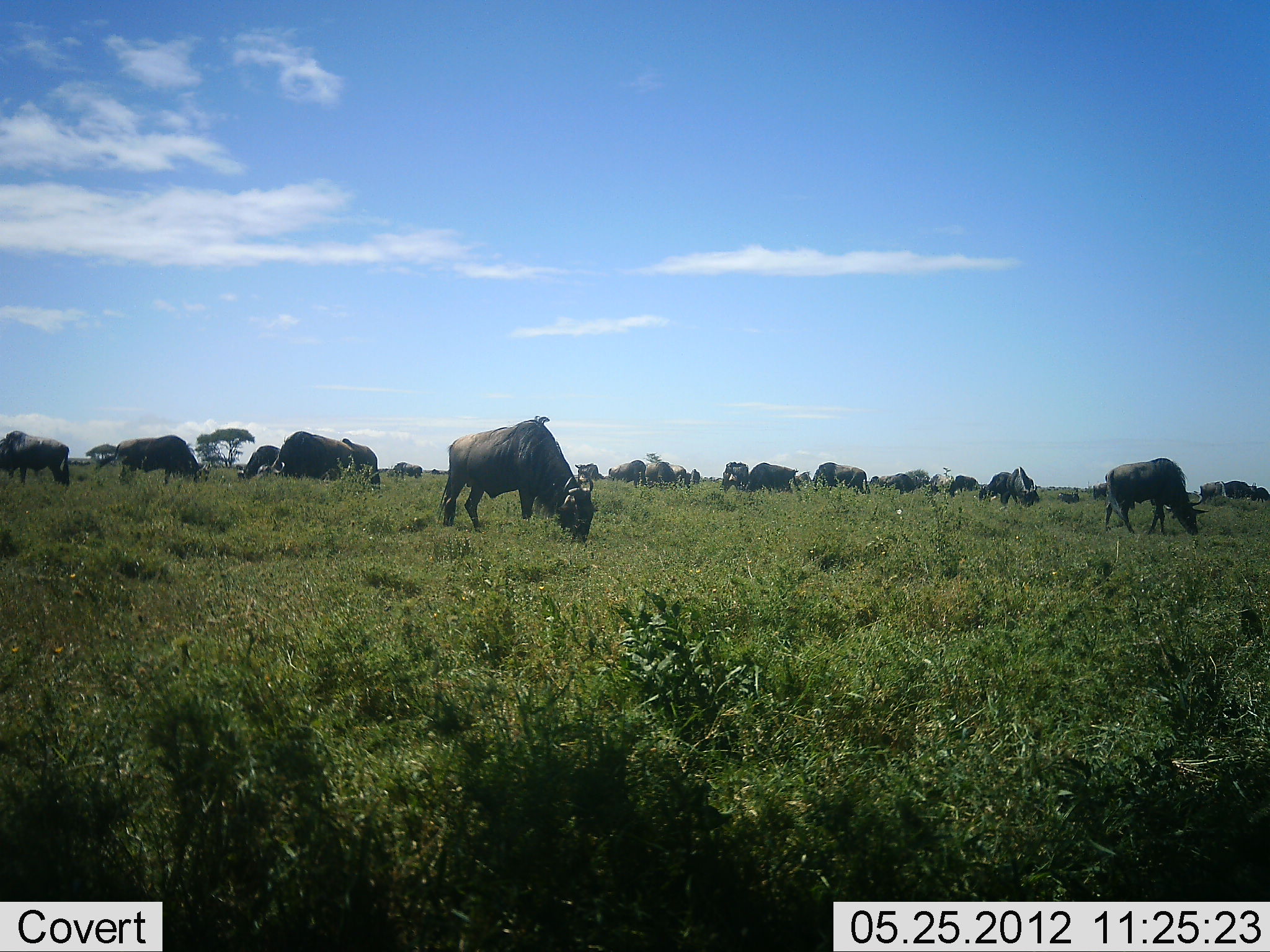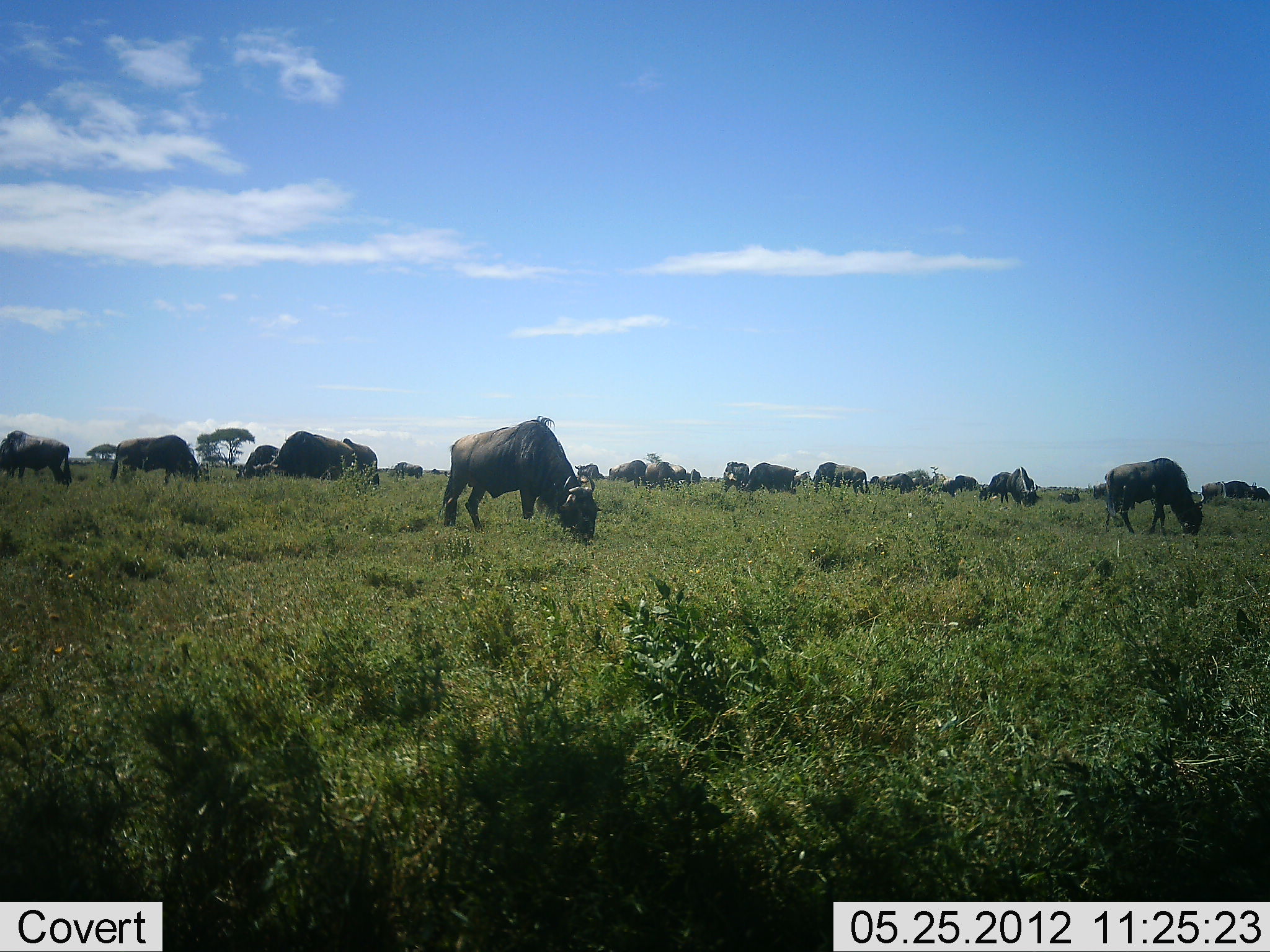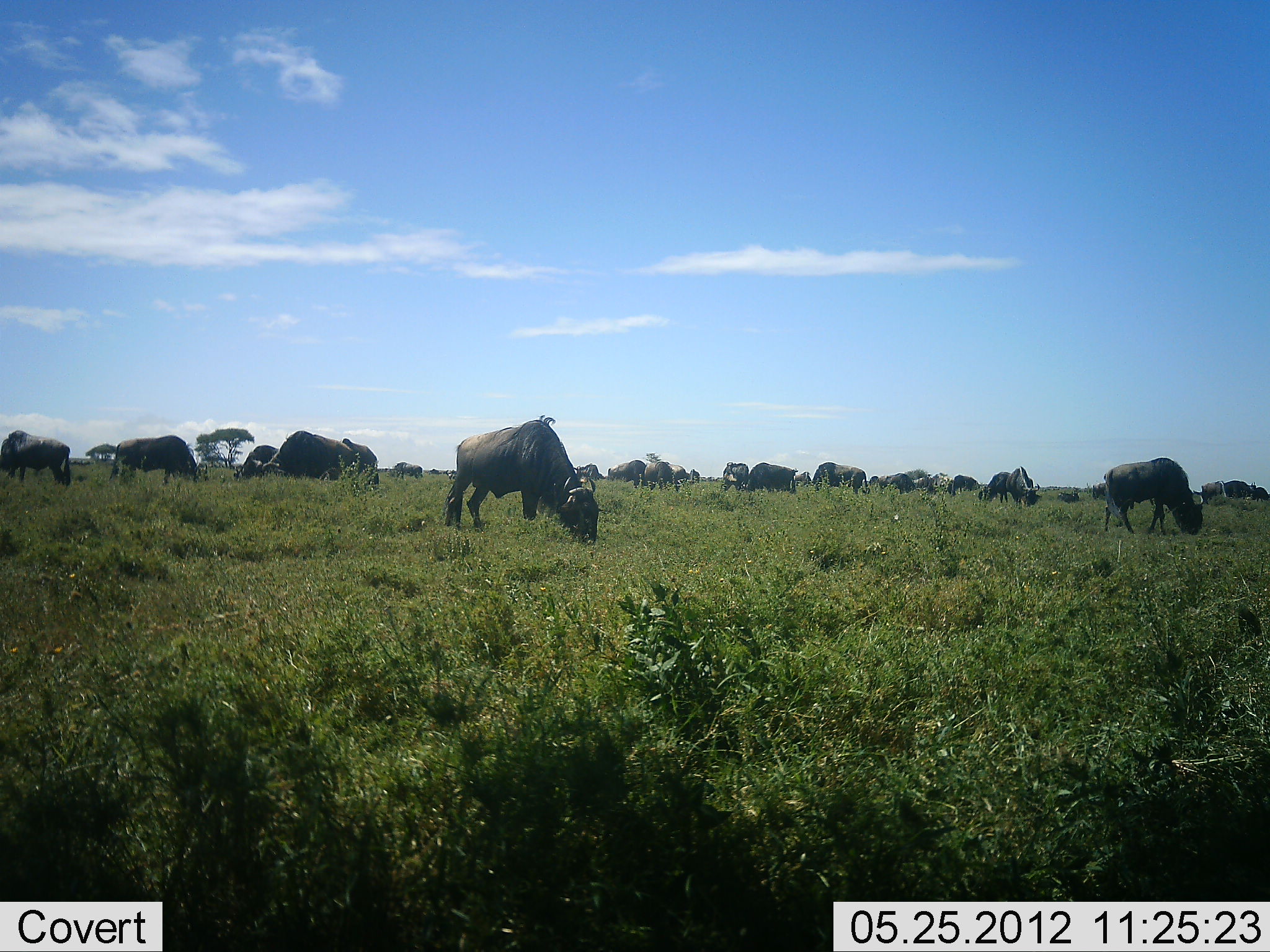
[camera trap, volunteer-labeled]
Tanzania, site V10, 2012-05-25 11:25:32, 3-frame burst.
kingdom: Animalia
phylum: Chordata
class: Mammalia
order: Artiodactyla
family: Bovidae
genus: Connochaetes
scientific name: Connochaetes taurinus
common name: blue wildebeest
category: wildebeest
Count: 11-50.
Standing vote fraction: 30%.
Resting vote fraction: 0%.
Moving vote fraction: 0%.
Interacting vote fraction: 0%.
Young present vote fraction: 0%.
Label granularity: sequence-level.